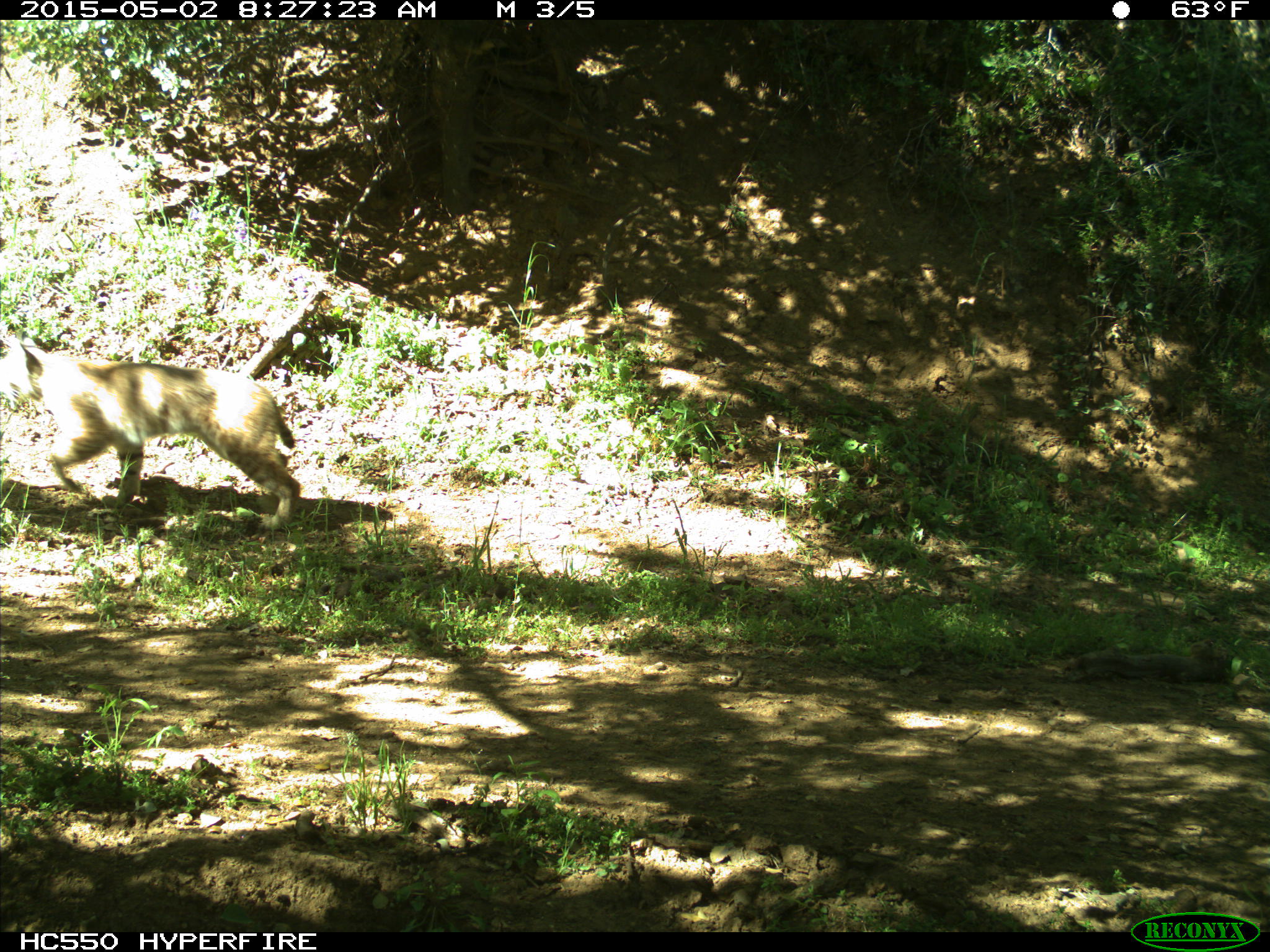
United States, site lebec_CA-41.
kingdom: Animalia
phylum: Chordata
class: Mammalia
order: Carnivora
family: Felidae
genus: Lynx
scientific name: Lynx rufus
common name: bobcat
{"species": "Lynx rufus (bobcat)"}